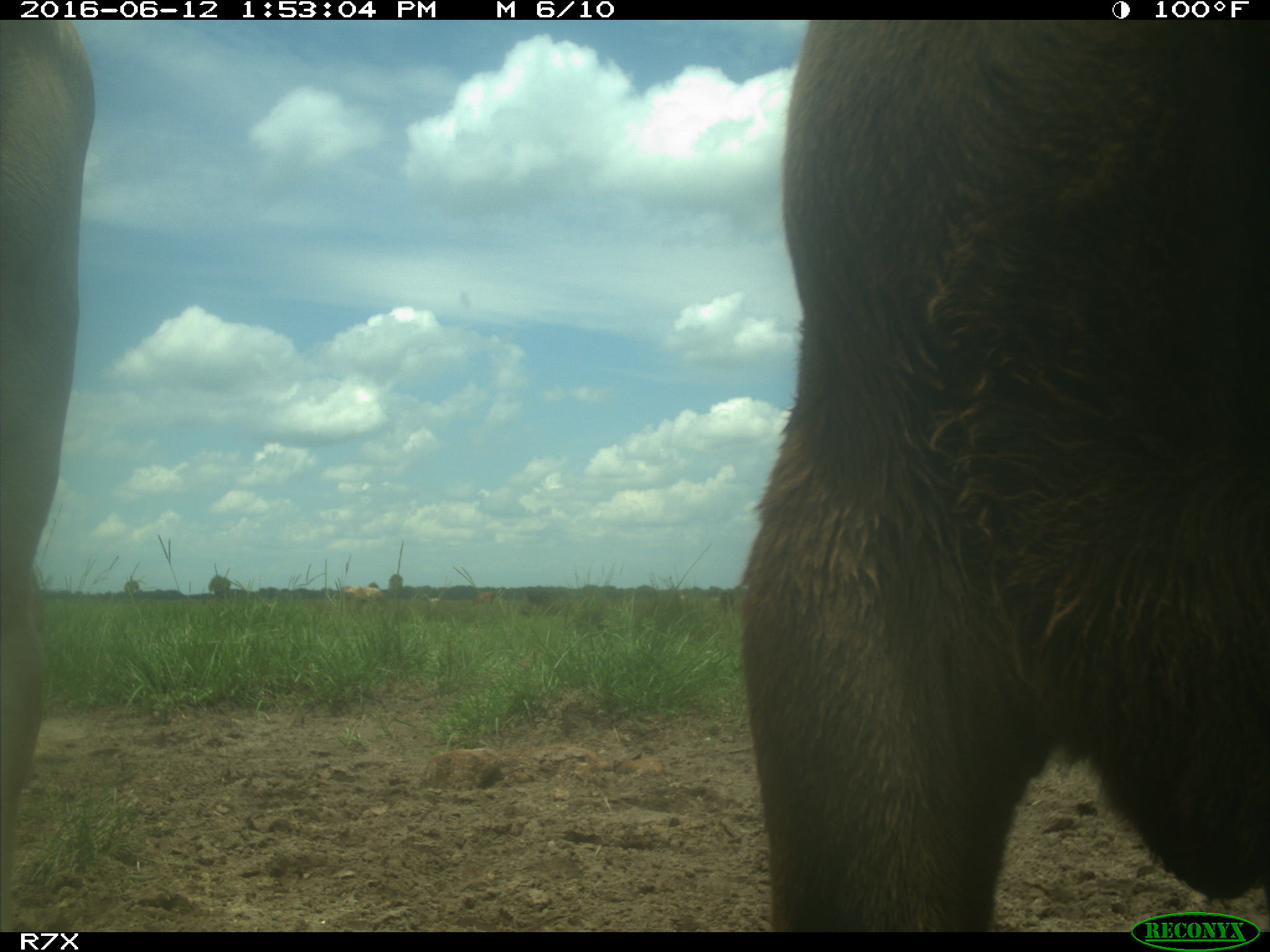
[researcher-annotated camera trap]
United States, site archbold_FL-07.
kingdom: Animalia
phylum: Chordata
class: Mammalia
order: Artiodactyla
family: Bovidae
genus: Bos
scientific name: Bos taurus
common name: domestic cow